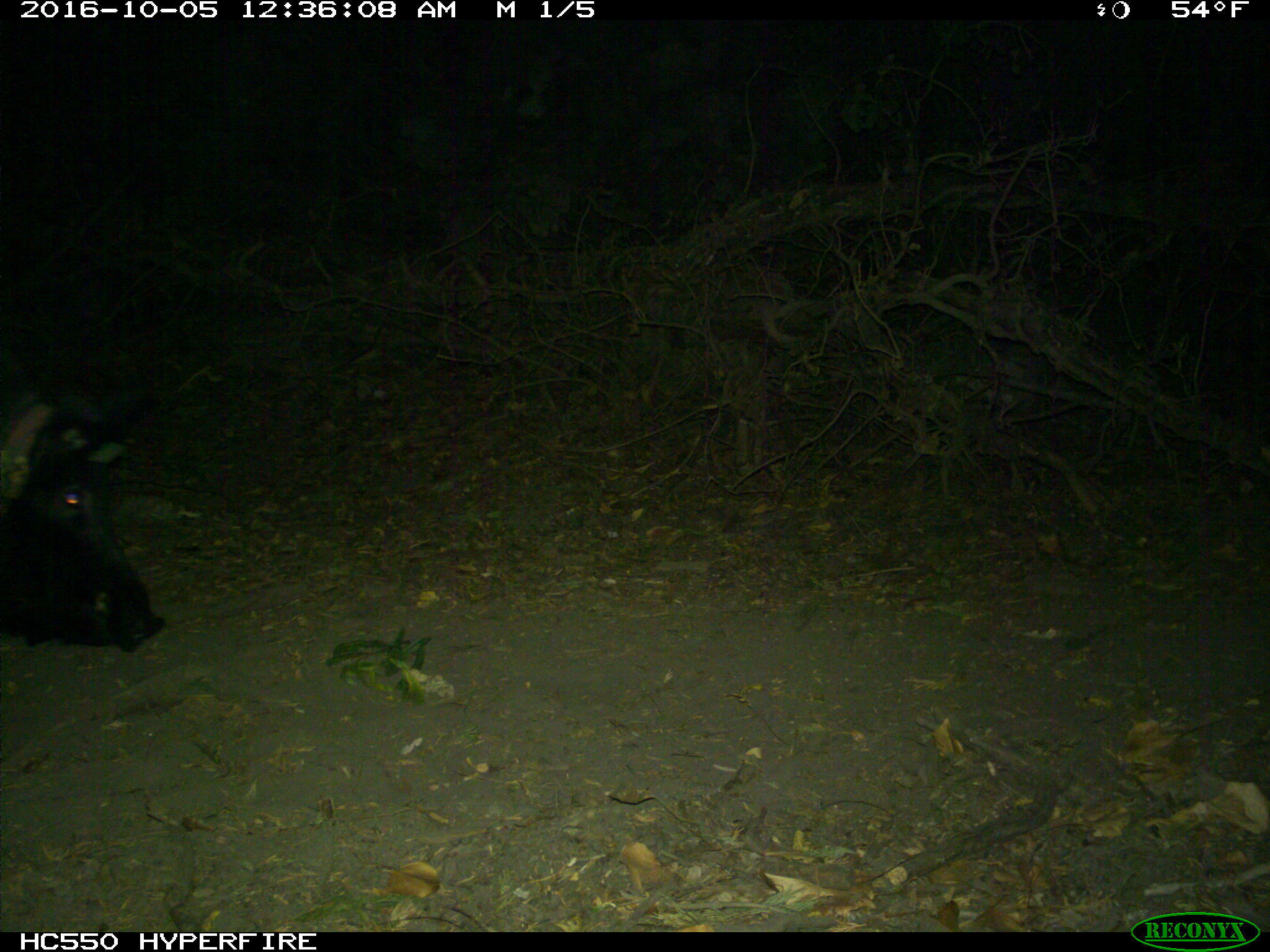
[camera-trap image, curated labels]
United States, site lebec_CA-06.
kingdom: Animalia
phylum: Chordata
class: Mammalia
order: Artiodactyla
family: Suidae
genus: Sus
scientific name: Sus scrofa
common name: wild boar